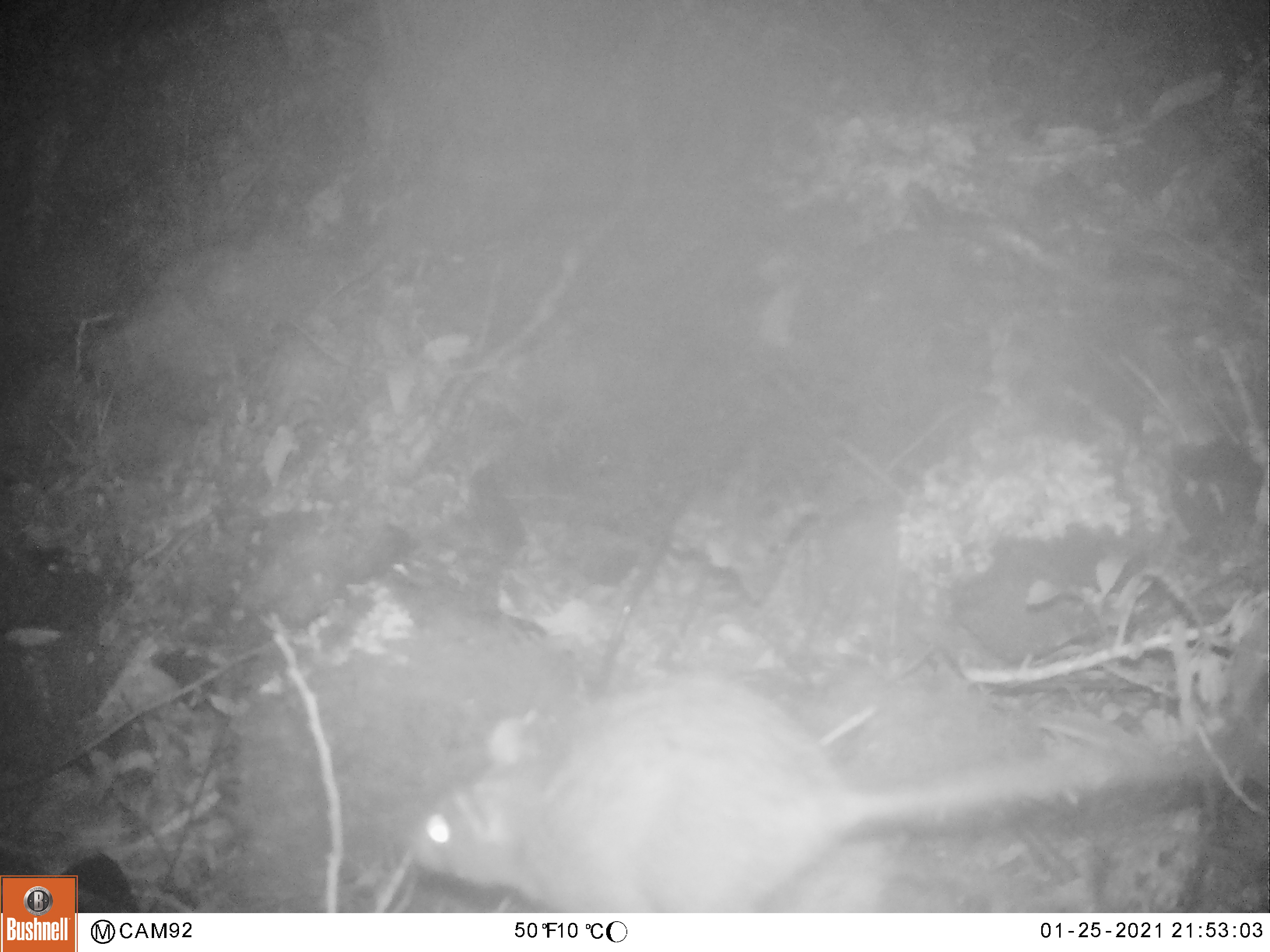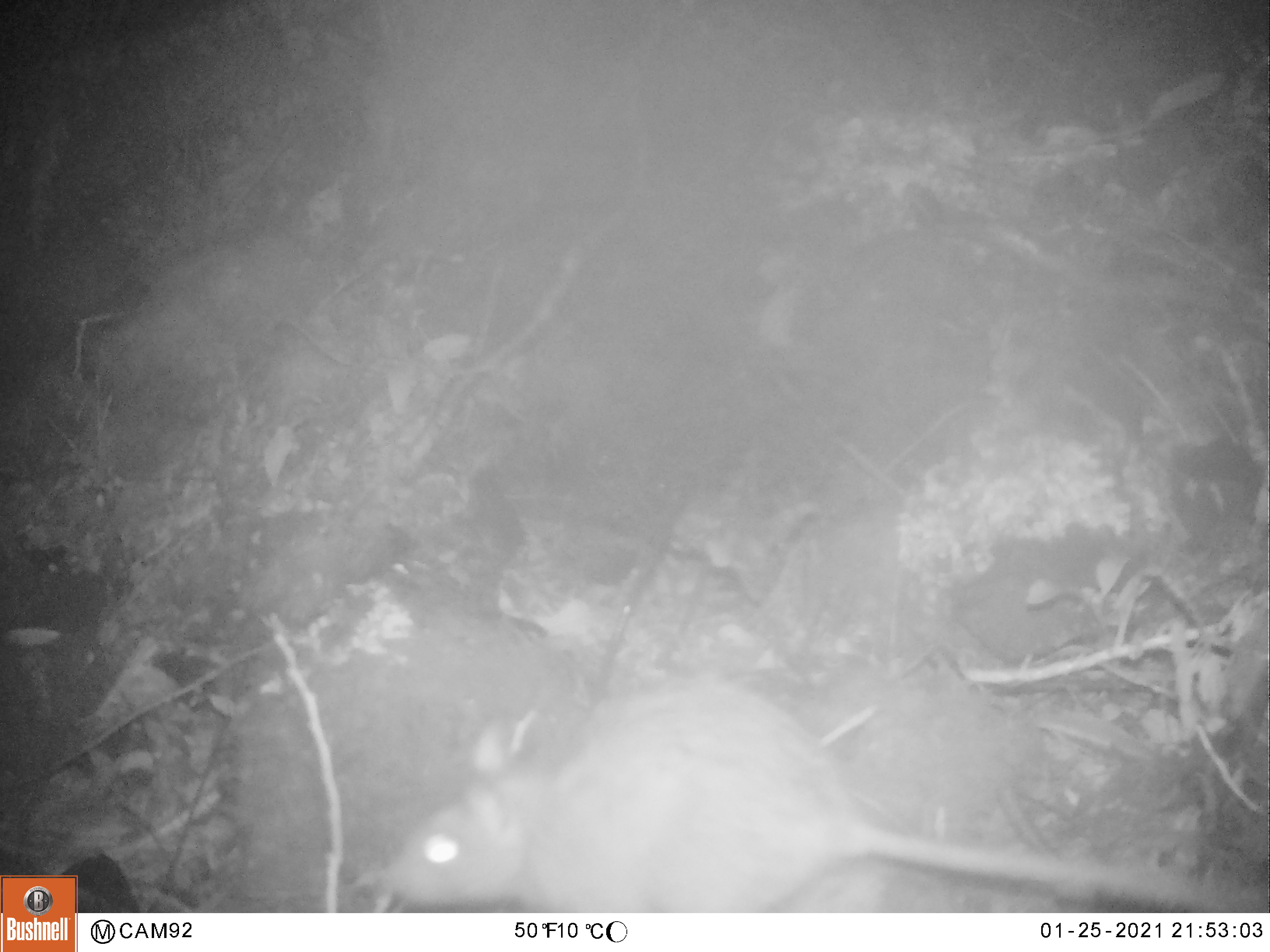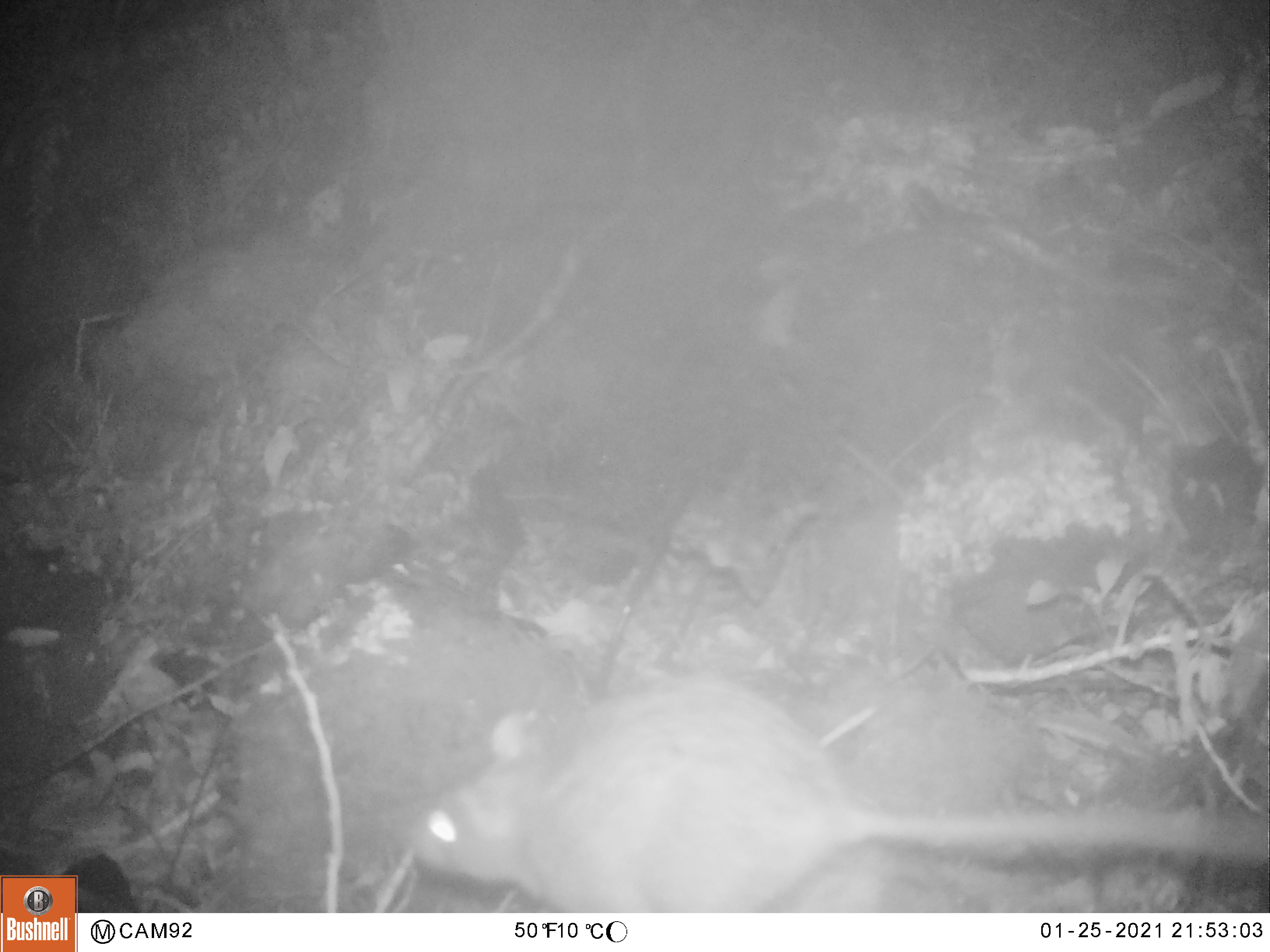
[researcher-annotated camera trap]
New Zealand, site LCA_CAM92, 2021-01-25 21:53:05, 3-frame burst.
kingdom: Animalia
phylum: Chordata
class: Mammalia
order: Rodentia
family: Muridae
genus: Rattus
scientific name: Rattus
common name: rat